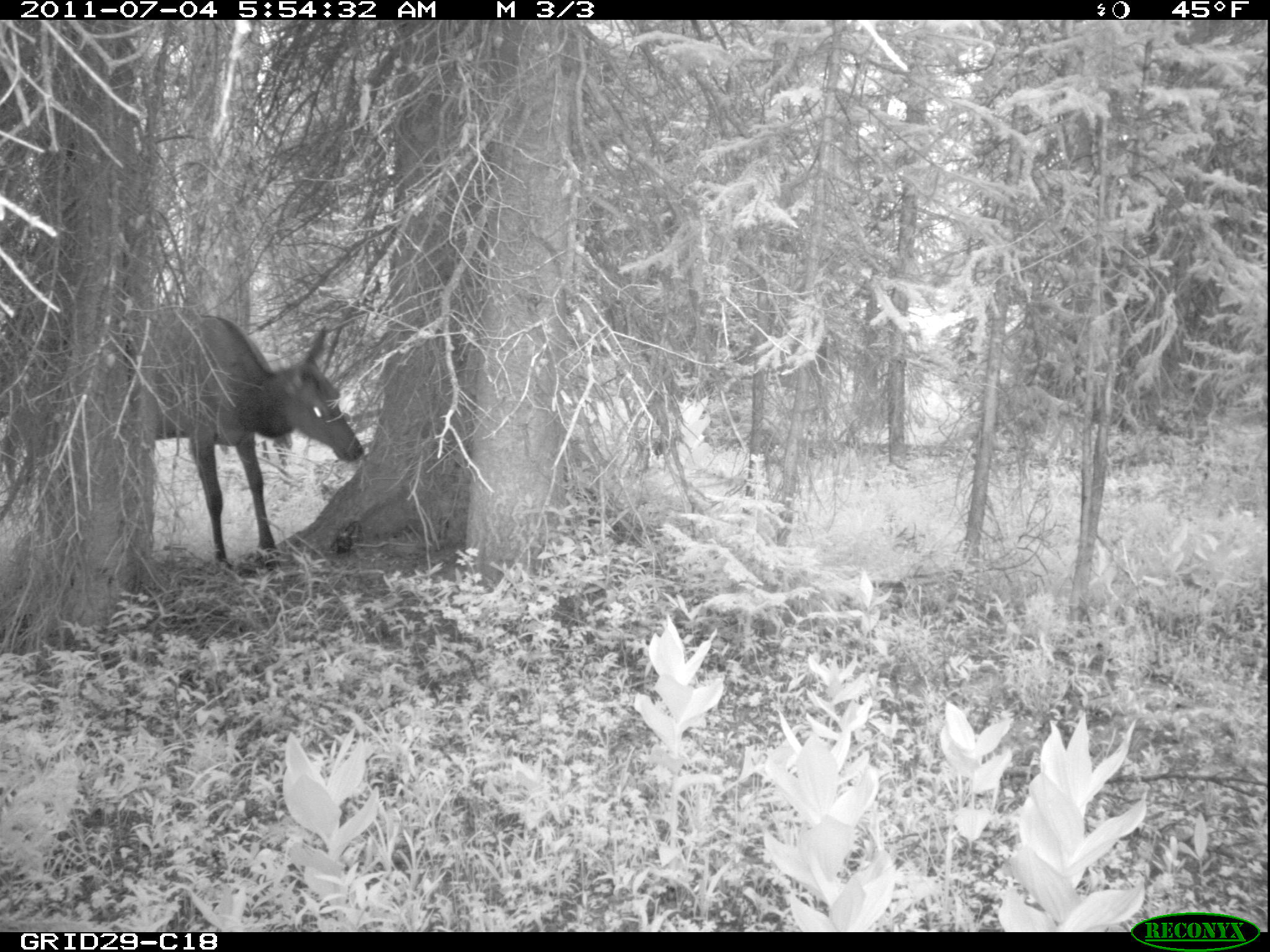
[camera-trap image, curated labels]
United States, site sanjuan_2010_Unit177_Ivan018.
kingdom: Animalia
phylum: Chordata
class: Mammalia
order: Artiodactyla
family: Cervidae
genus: Cervus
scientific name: Cervus elaphus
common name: red deer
Cervus elaphus (red deer).